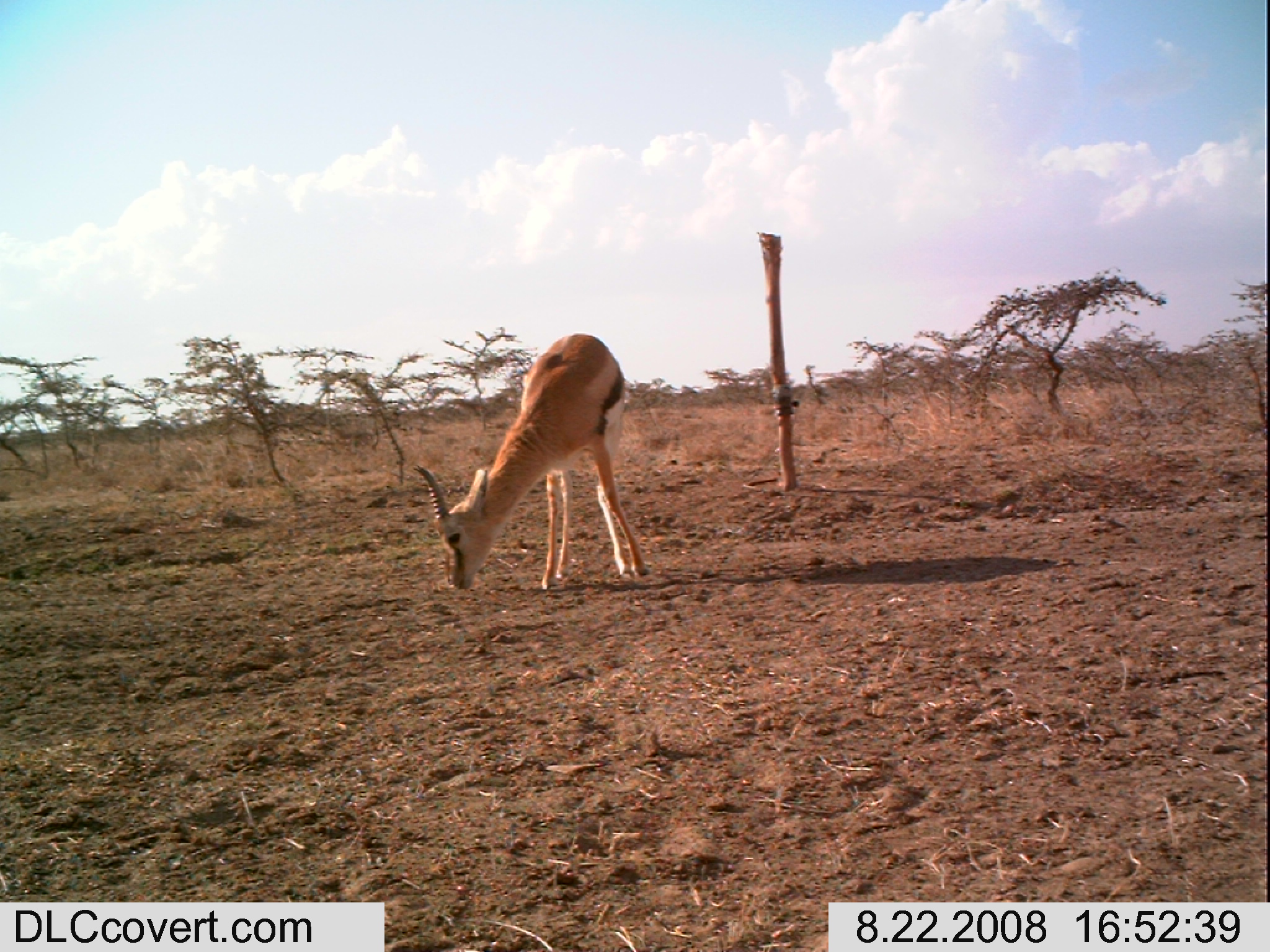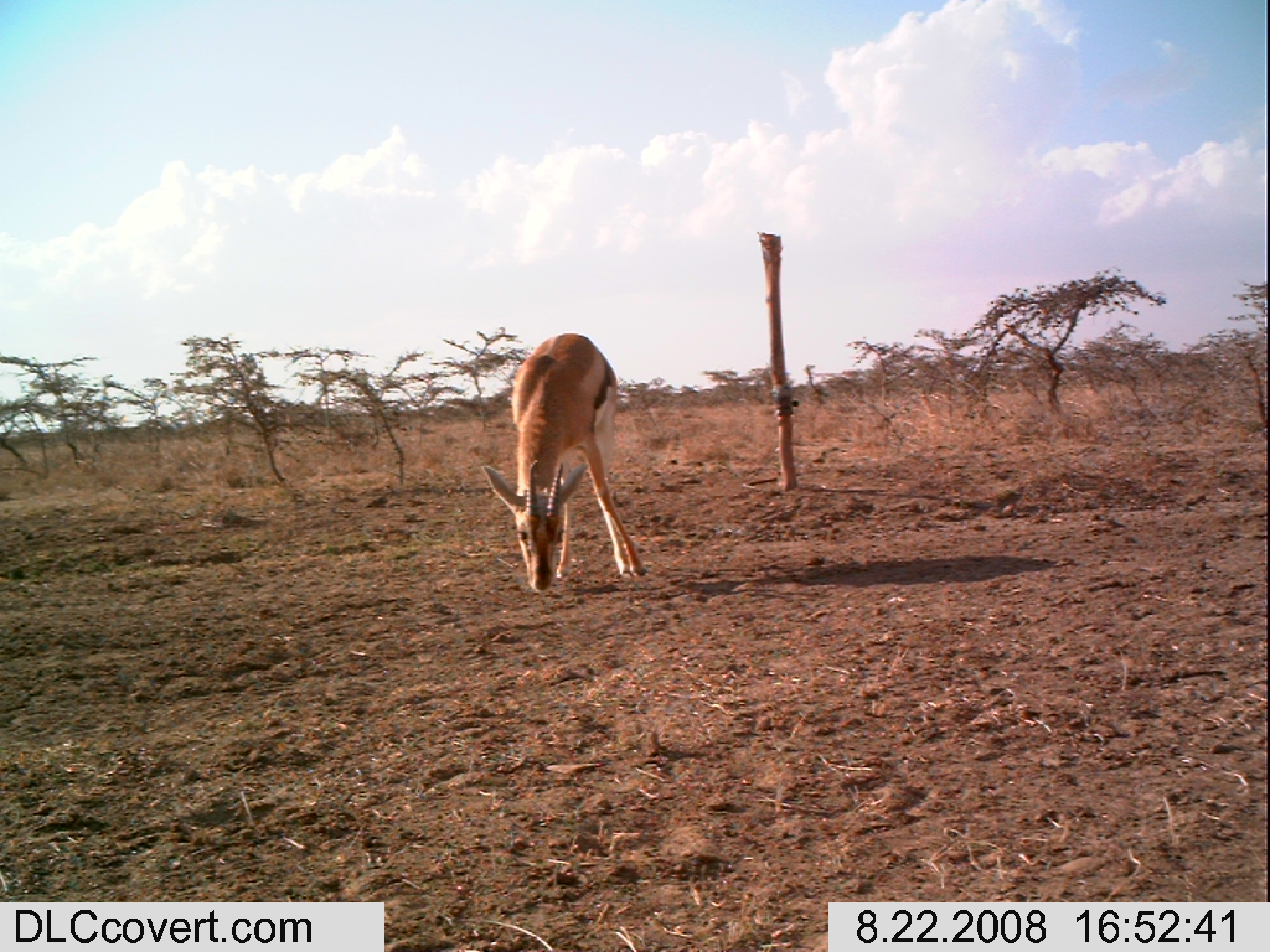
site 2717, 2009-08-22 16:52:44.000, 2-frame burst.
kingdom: Animalia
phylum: Chordata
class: Mammalia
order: Artiodactyla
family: Bovidae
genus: Eudorcas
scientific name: Eudorcas thomsonii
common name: thomson's gazelle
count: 1